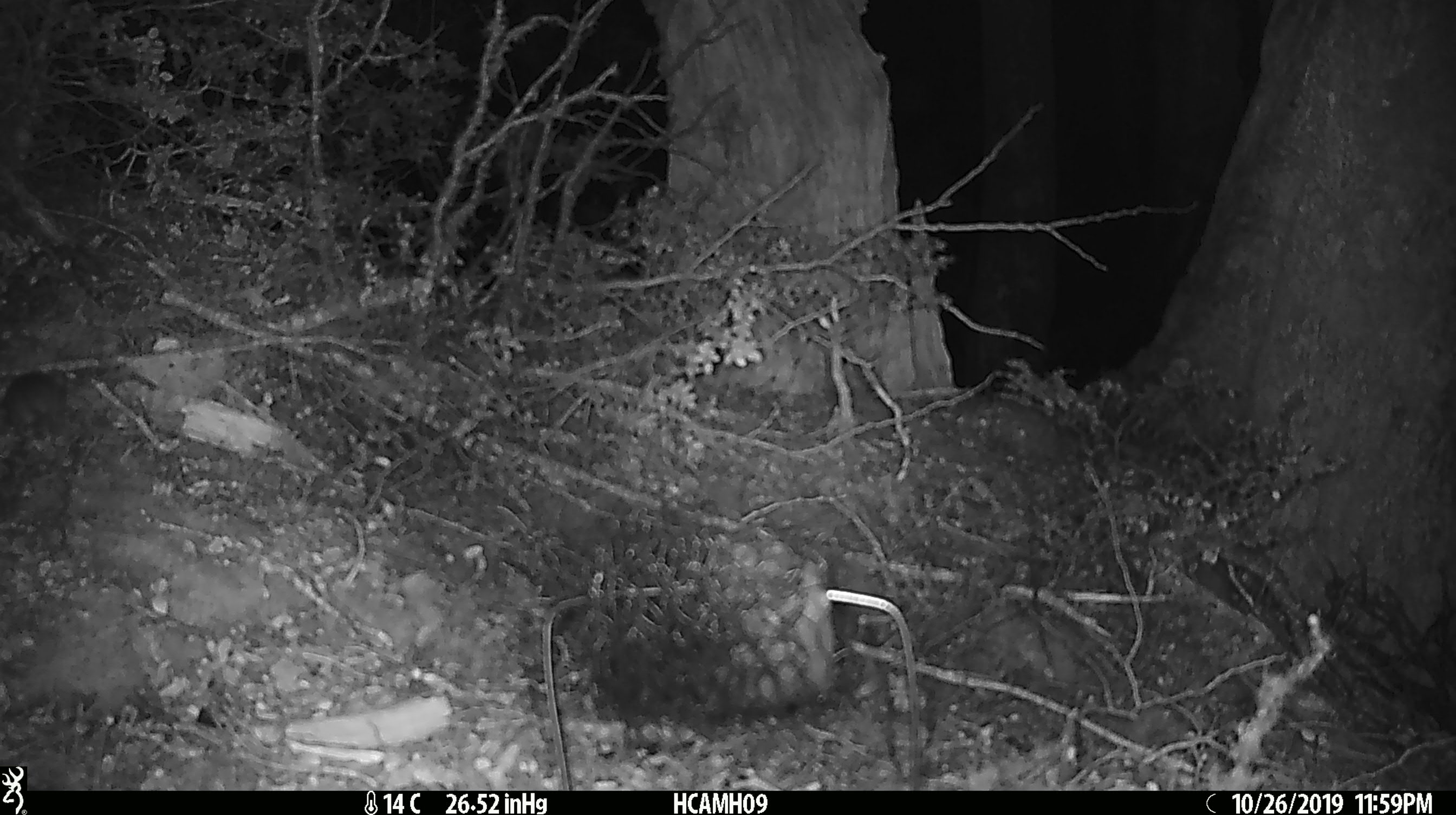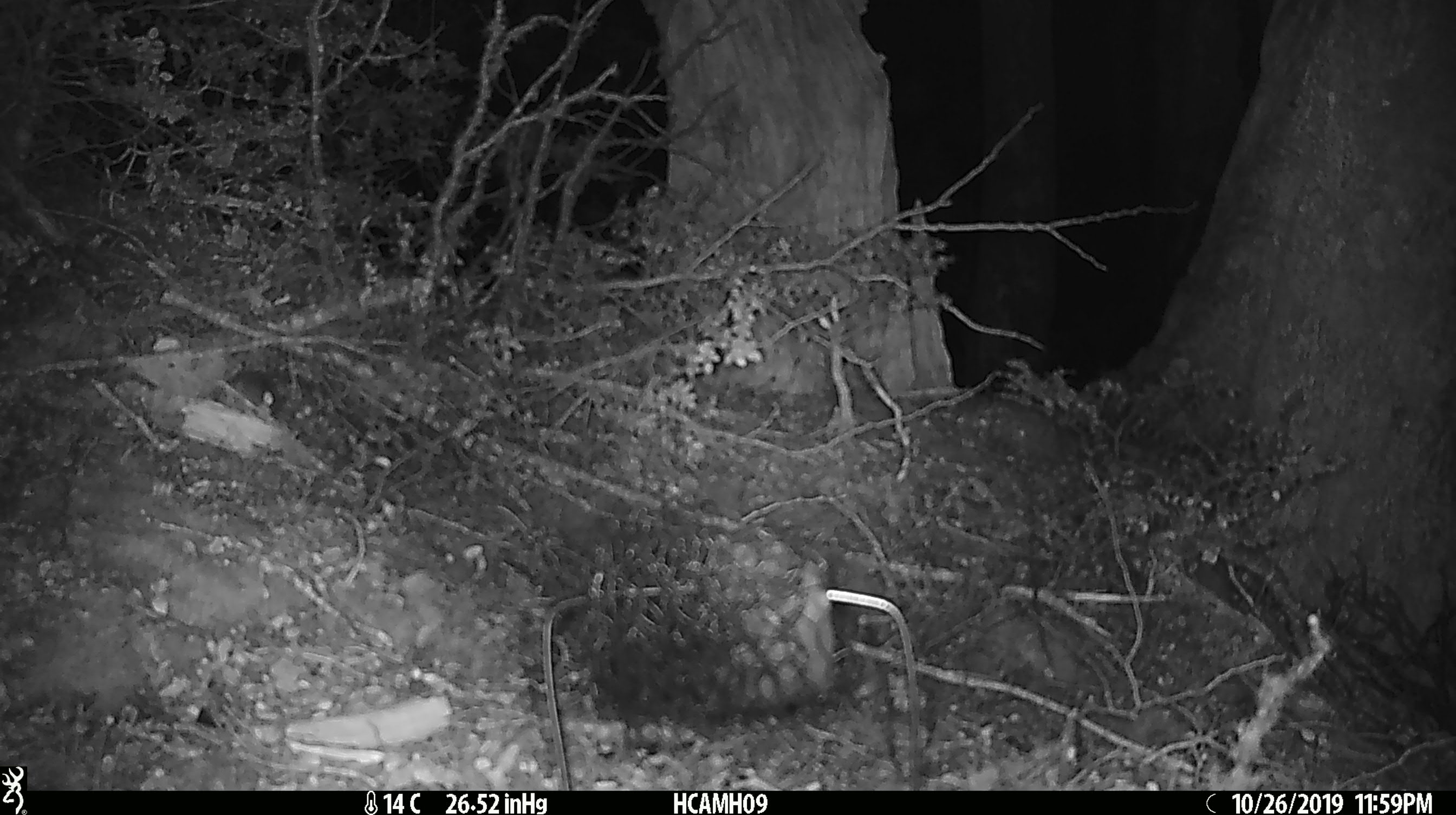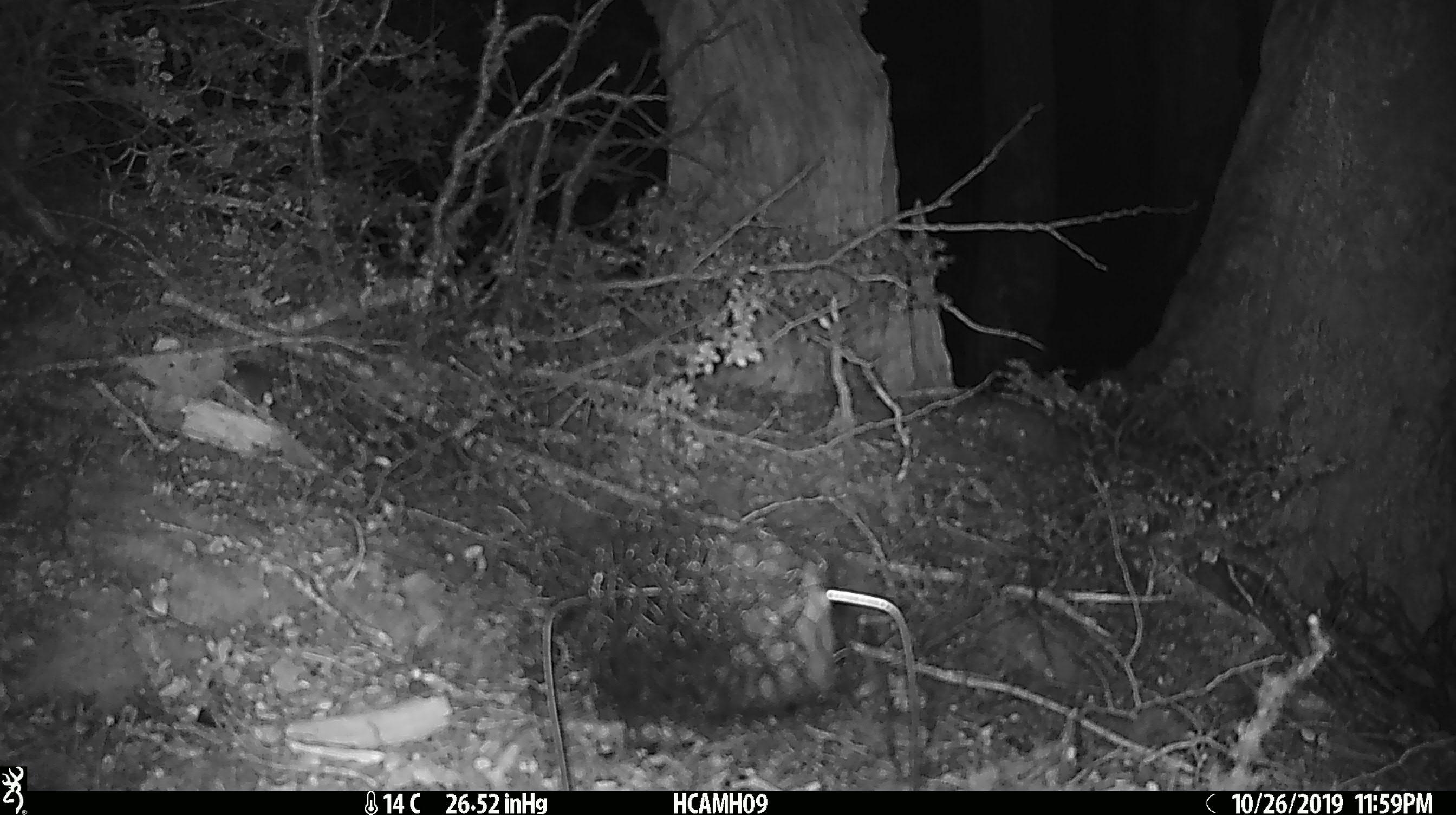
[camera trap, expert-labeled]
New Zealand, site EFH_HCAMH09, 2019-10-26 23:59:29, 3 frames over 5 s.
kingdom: Animalia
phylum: Chordata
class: Mammalia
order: Rodentia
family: Muridae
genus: Mus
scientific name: Mus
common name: mouse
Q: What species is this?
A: Mouse (Mus).